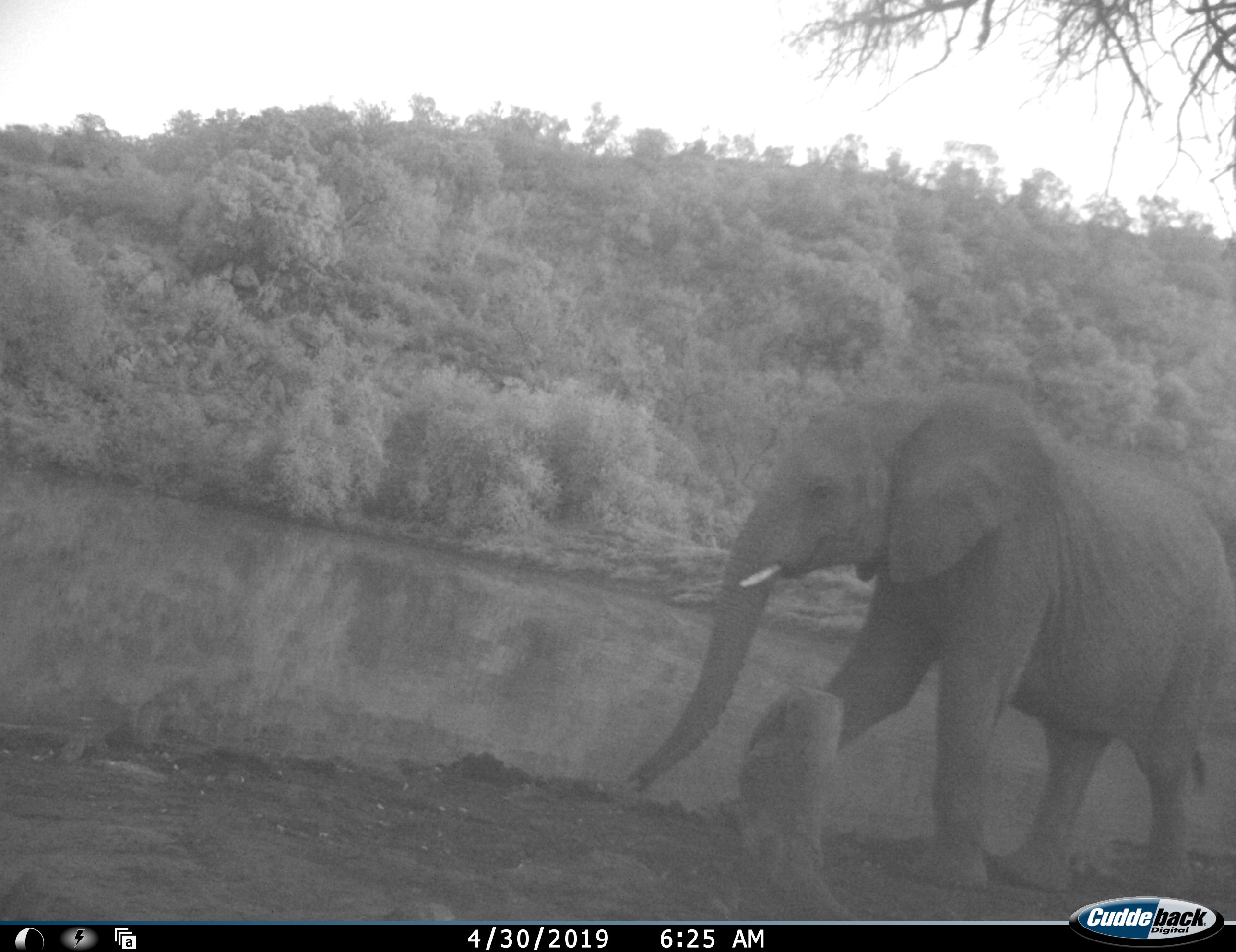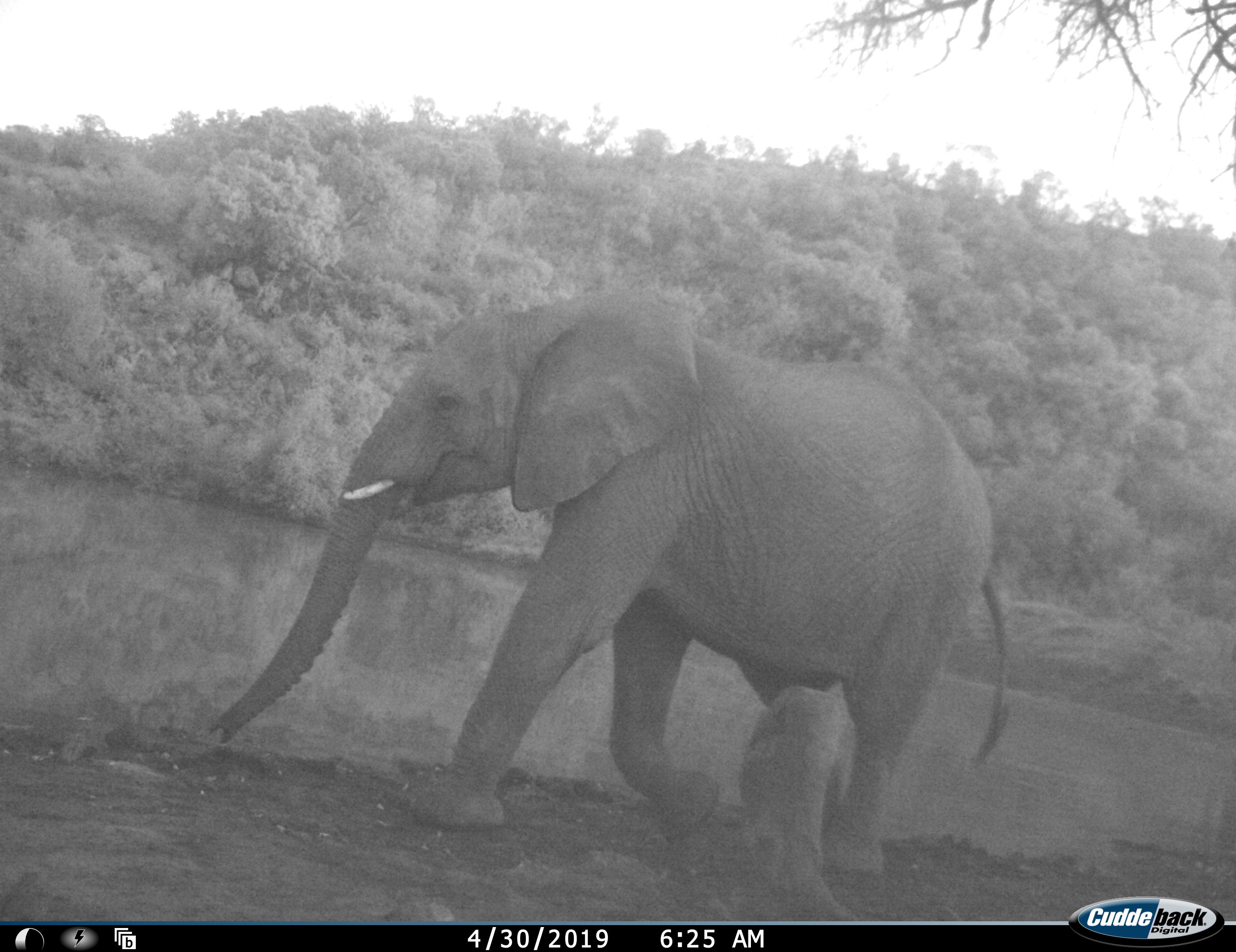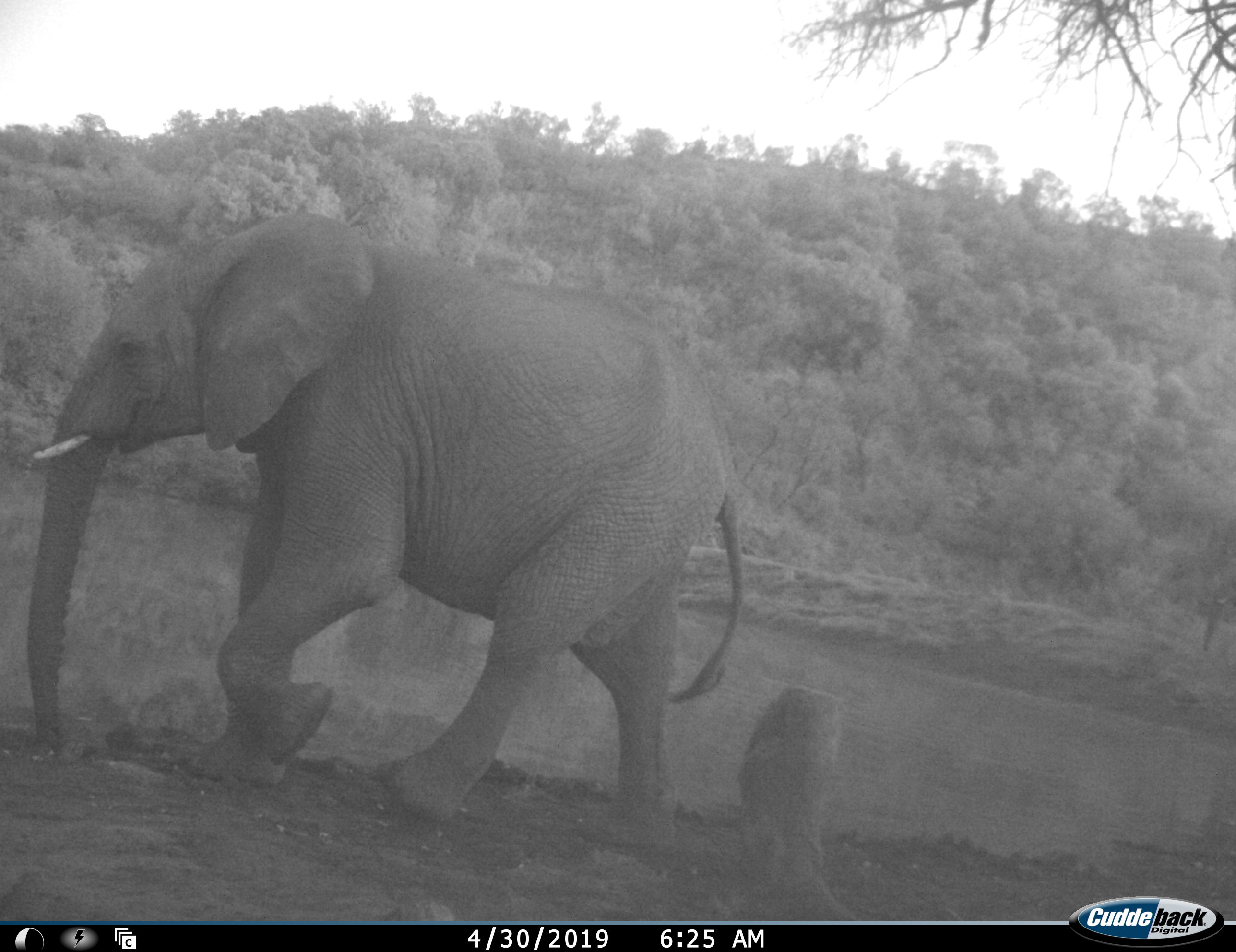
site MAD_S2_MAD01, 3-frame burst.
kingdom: Animalia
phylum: Chordata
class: Mammalia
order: Proboscidea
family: Elephantidae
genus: Loxodonta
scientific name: Loxodonta africana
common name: african bush elephant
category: elephant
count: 1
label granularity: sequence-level